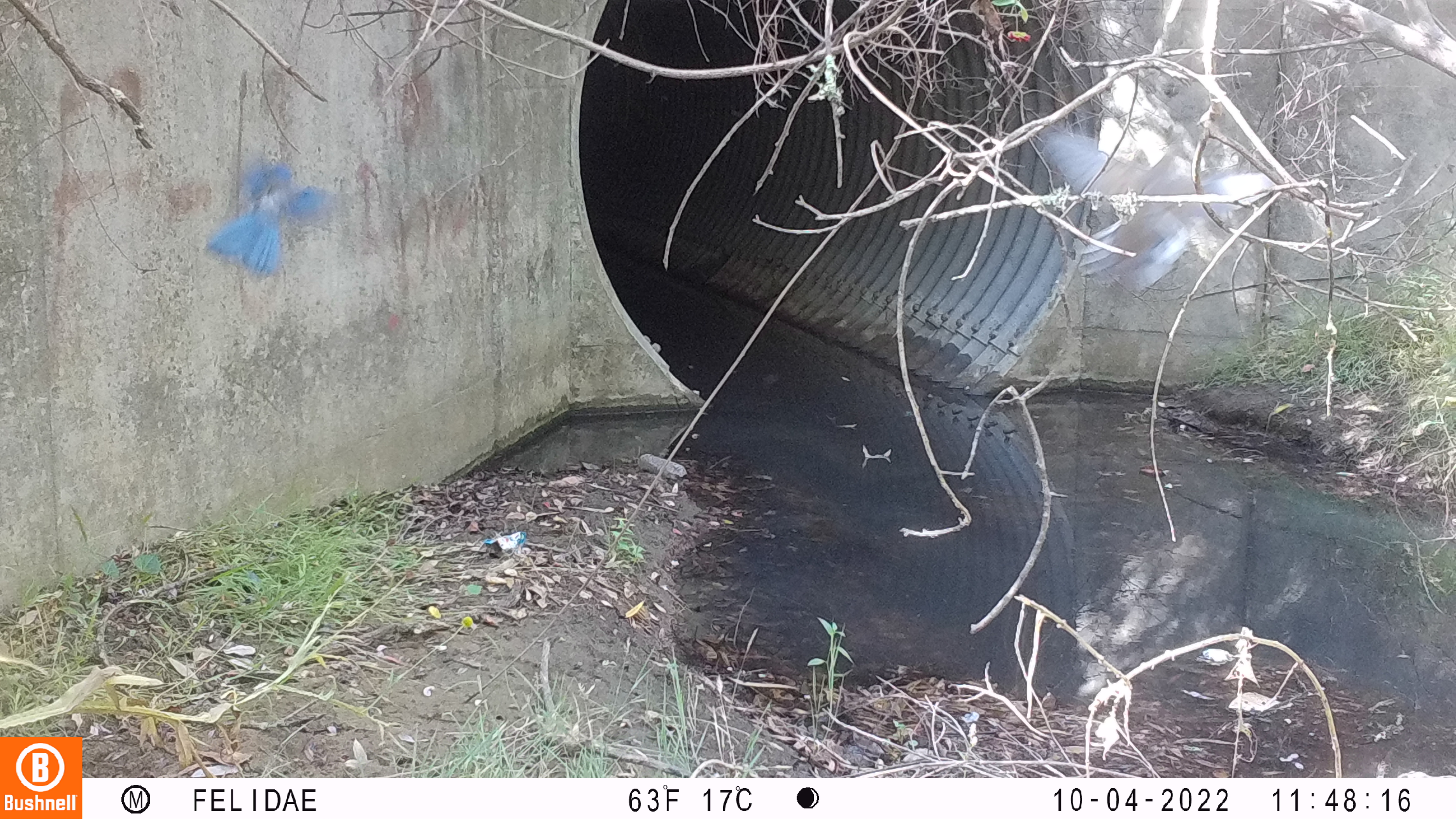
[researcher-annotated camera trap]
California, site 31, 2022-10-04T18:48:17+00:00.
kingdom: Animalia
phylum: Chordata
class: Aves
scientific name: Aves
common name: bird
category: unknown bird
Unknown bird (bird) (Aves).